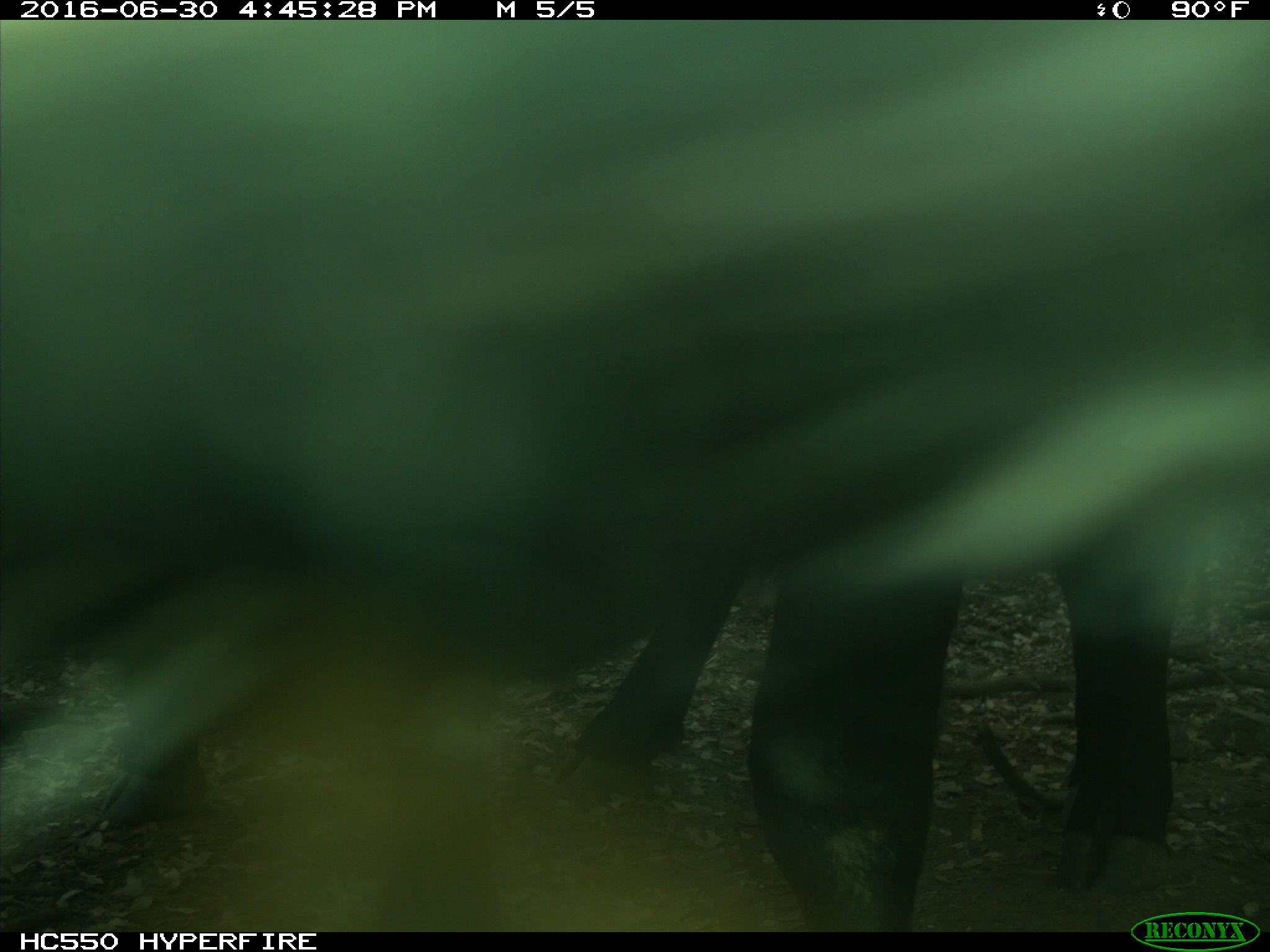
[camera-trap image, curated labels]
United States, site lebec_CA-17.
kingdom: Animalia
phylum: Chordata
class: Mammalia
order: Artiodactyla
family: Bovidae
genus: Bos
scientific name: Bos taurus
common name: domestic cow